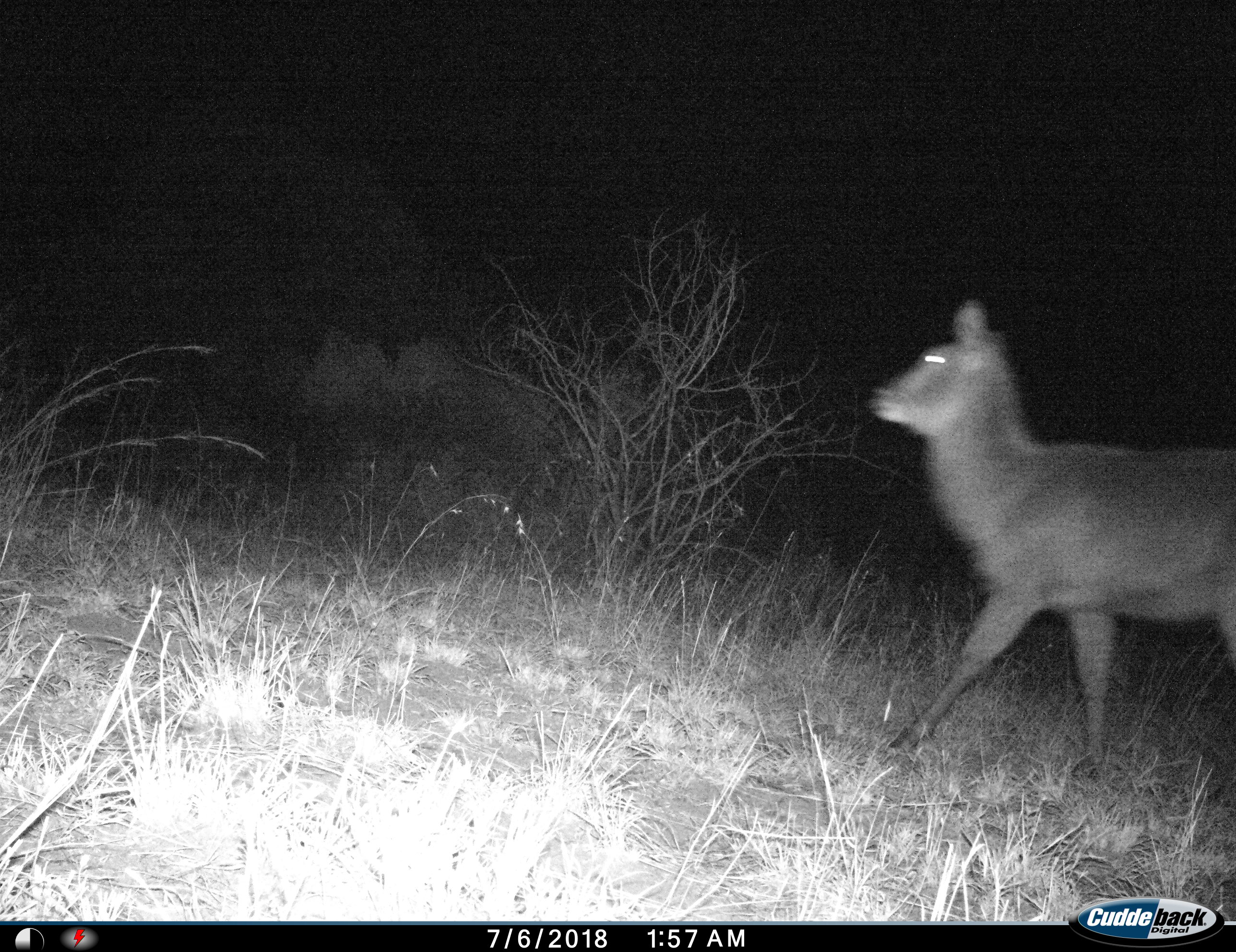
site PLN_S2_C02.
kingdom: Animalia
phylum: Chordata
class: Mammalia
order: Artiodactyla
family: Bovidae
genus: Kobus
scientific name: Kobus ellipsiprymnus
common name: waterbuck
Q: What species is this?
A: Waterbuck (Kobus ellipsiprymnus).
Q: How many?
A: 1.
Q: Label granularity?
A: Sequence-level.